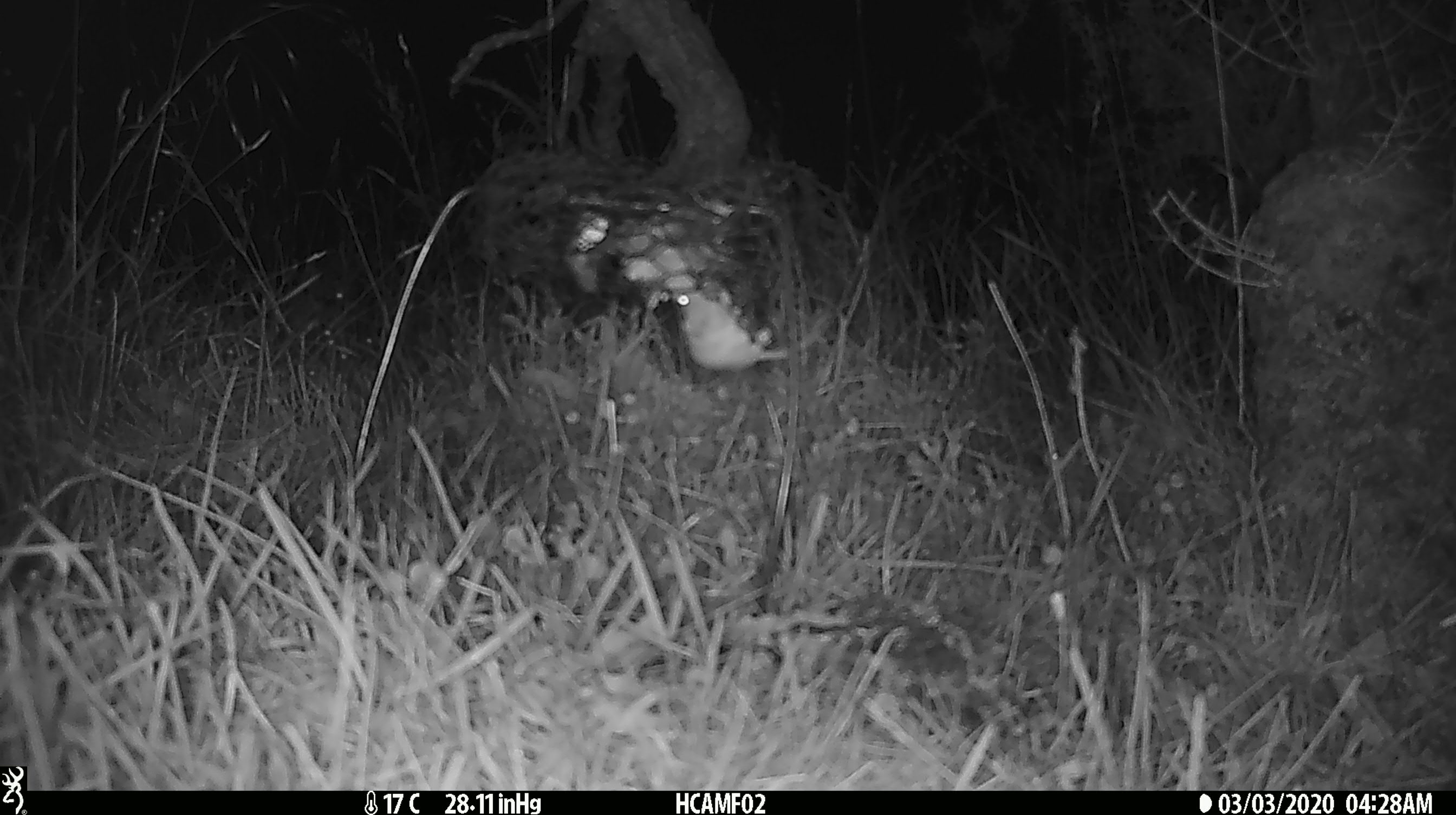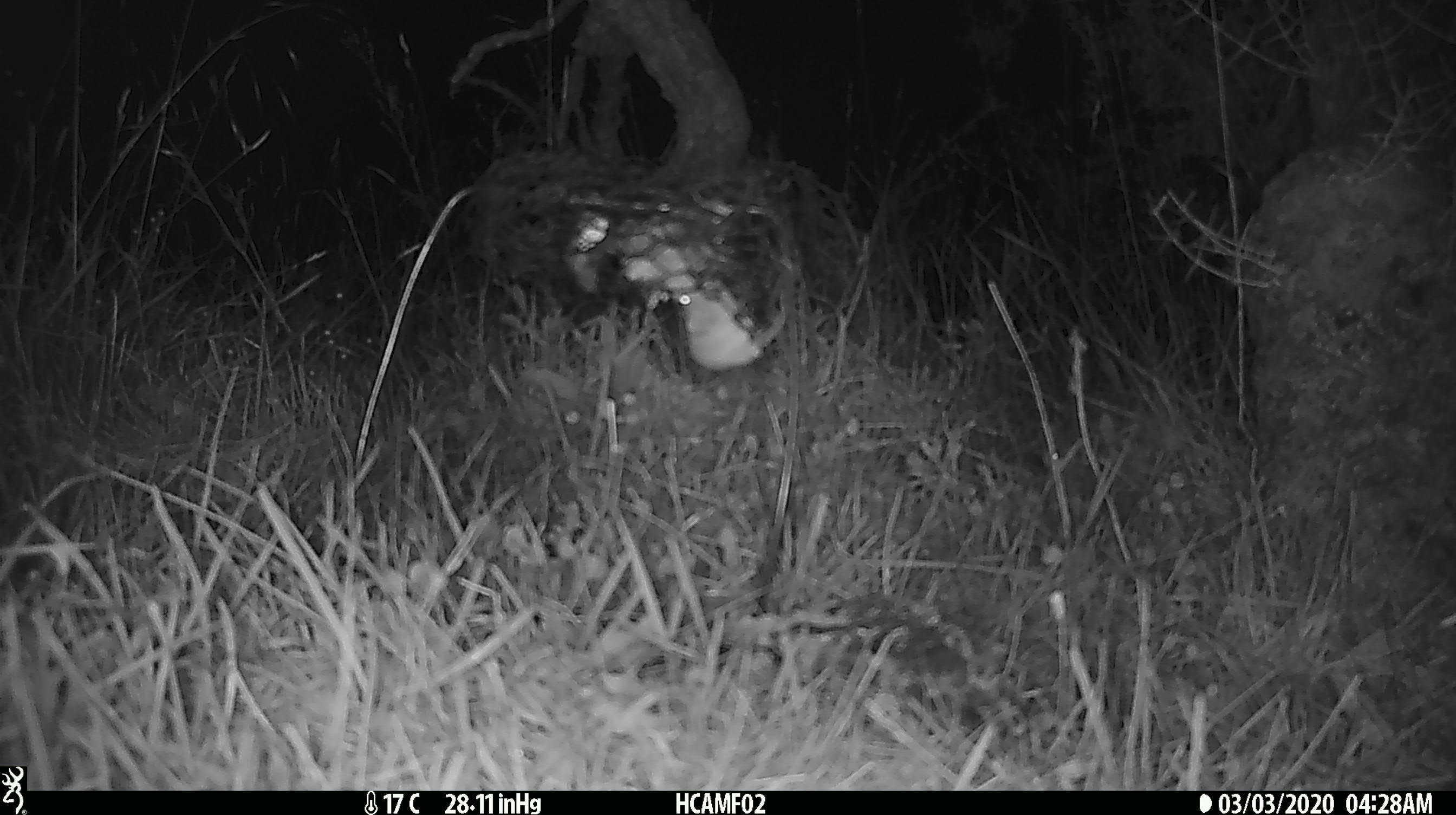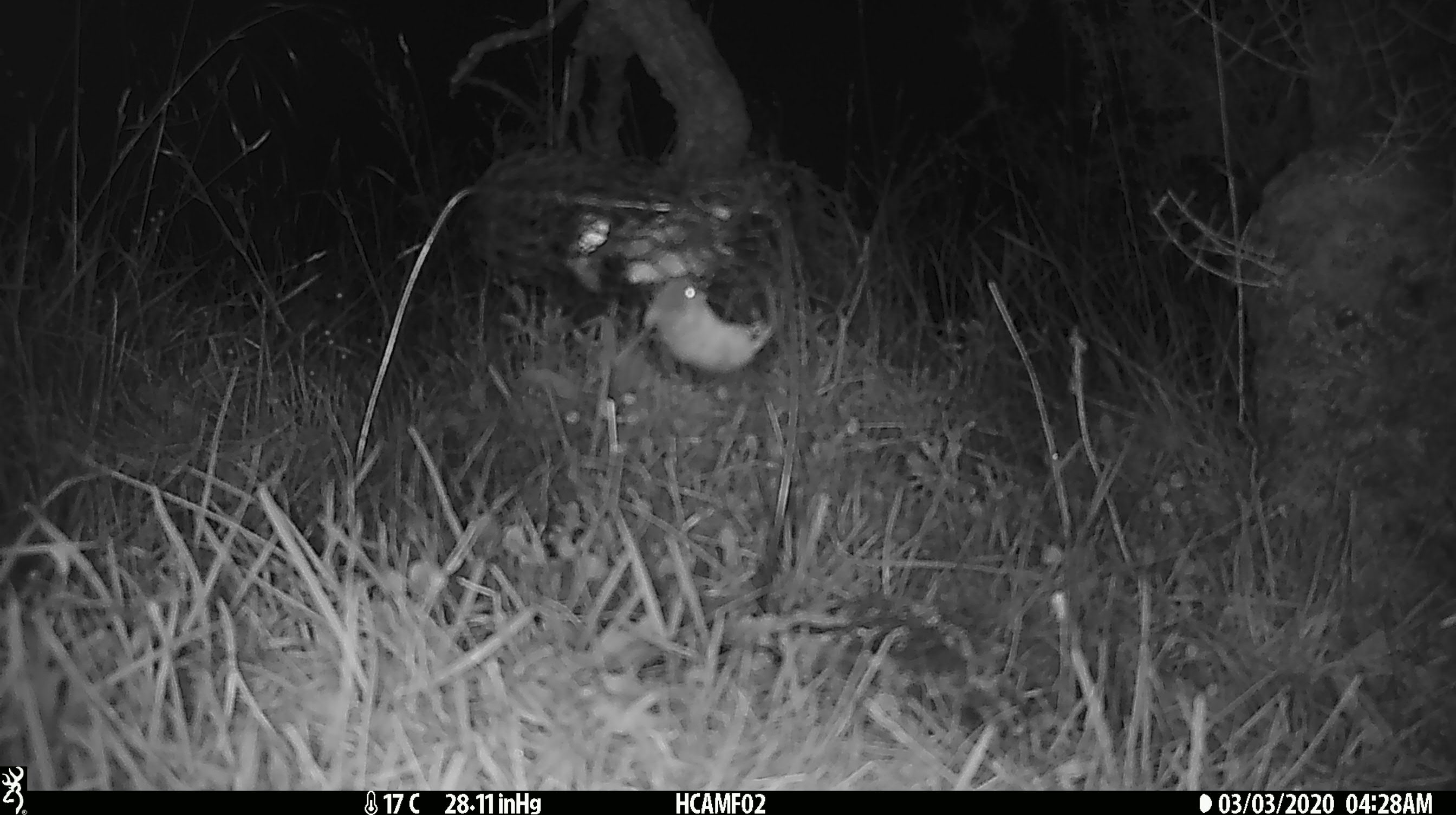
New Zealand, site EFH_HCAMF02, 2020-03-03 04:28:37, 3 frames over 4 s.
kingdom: Animalia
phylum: Chordata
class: Mammalia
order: Rodentia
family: Muridae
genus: Mus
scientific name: Mus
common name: mouse